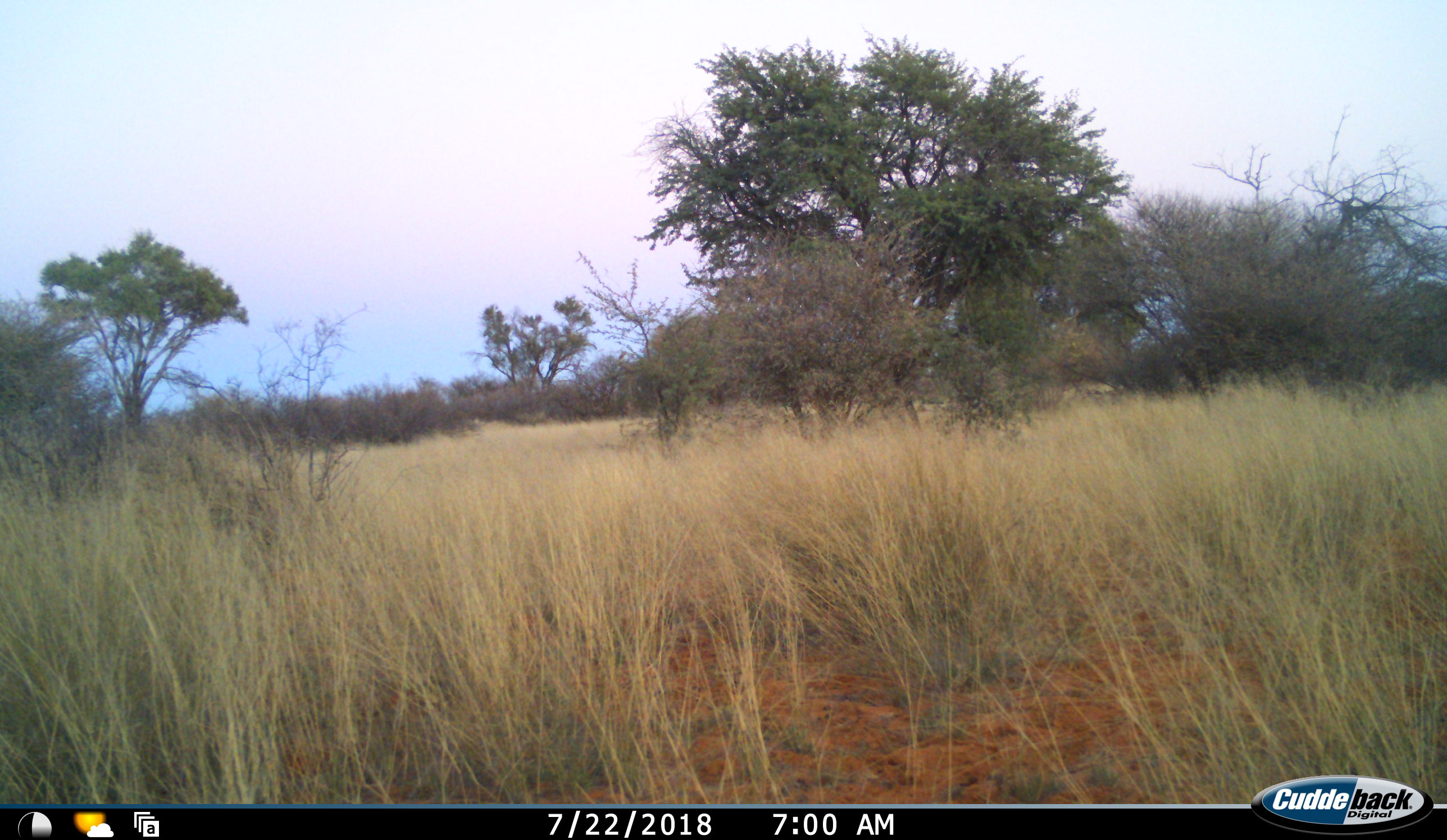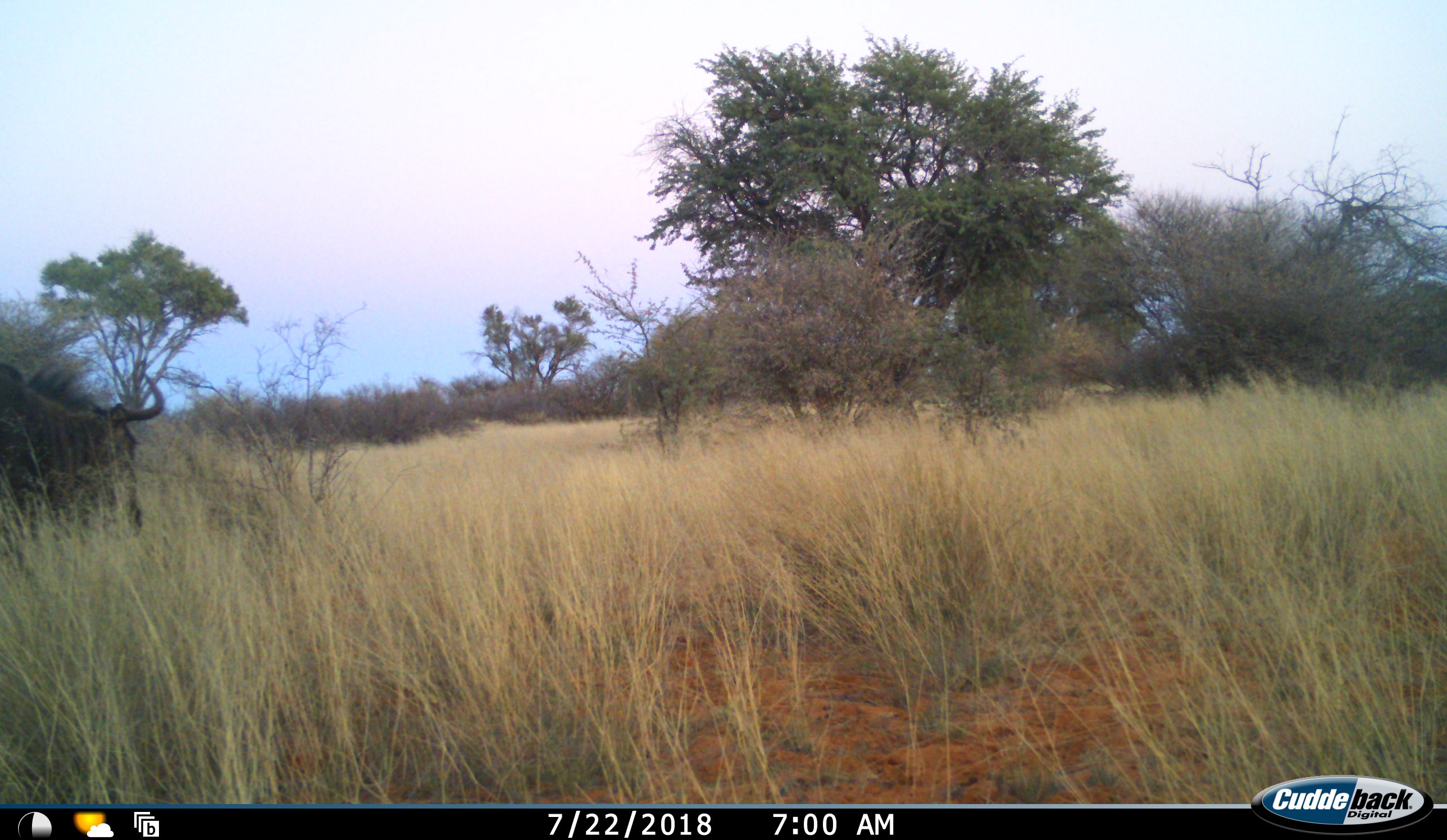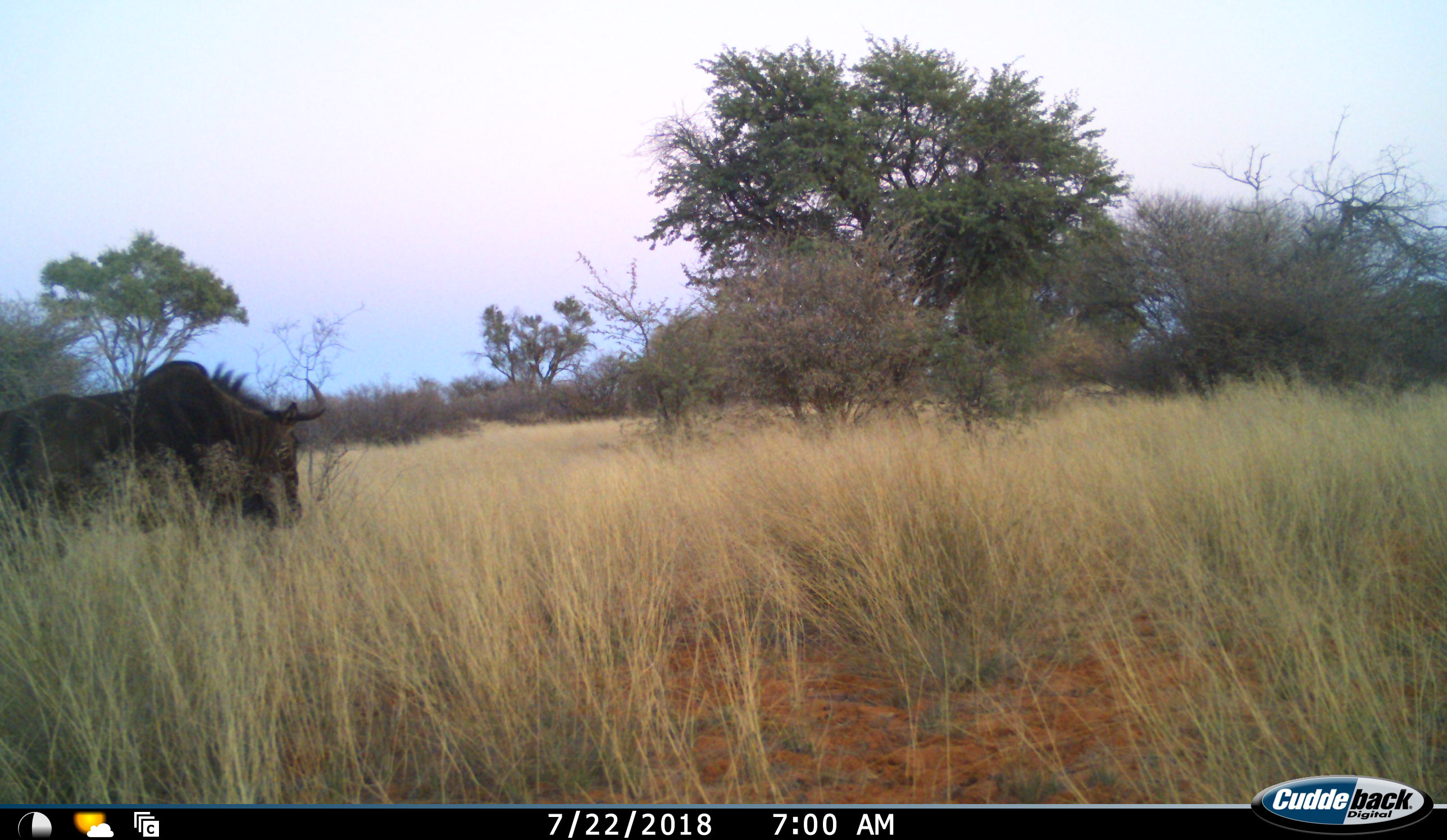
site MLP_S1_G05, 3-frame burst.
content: unidentified animal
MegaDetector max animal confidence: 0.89